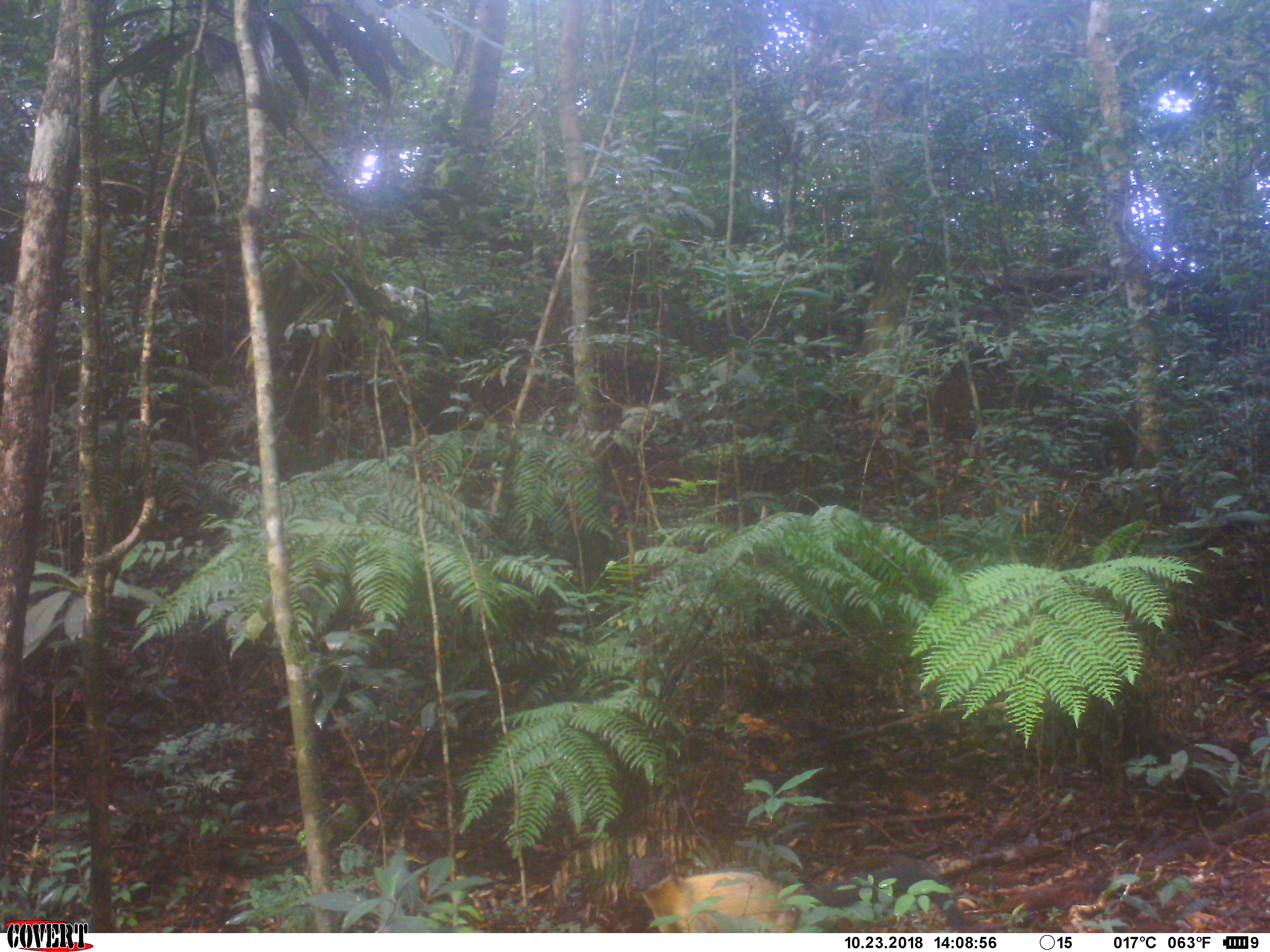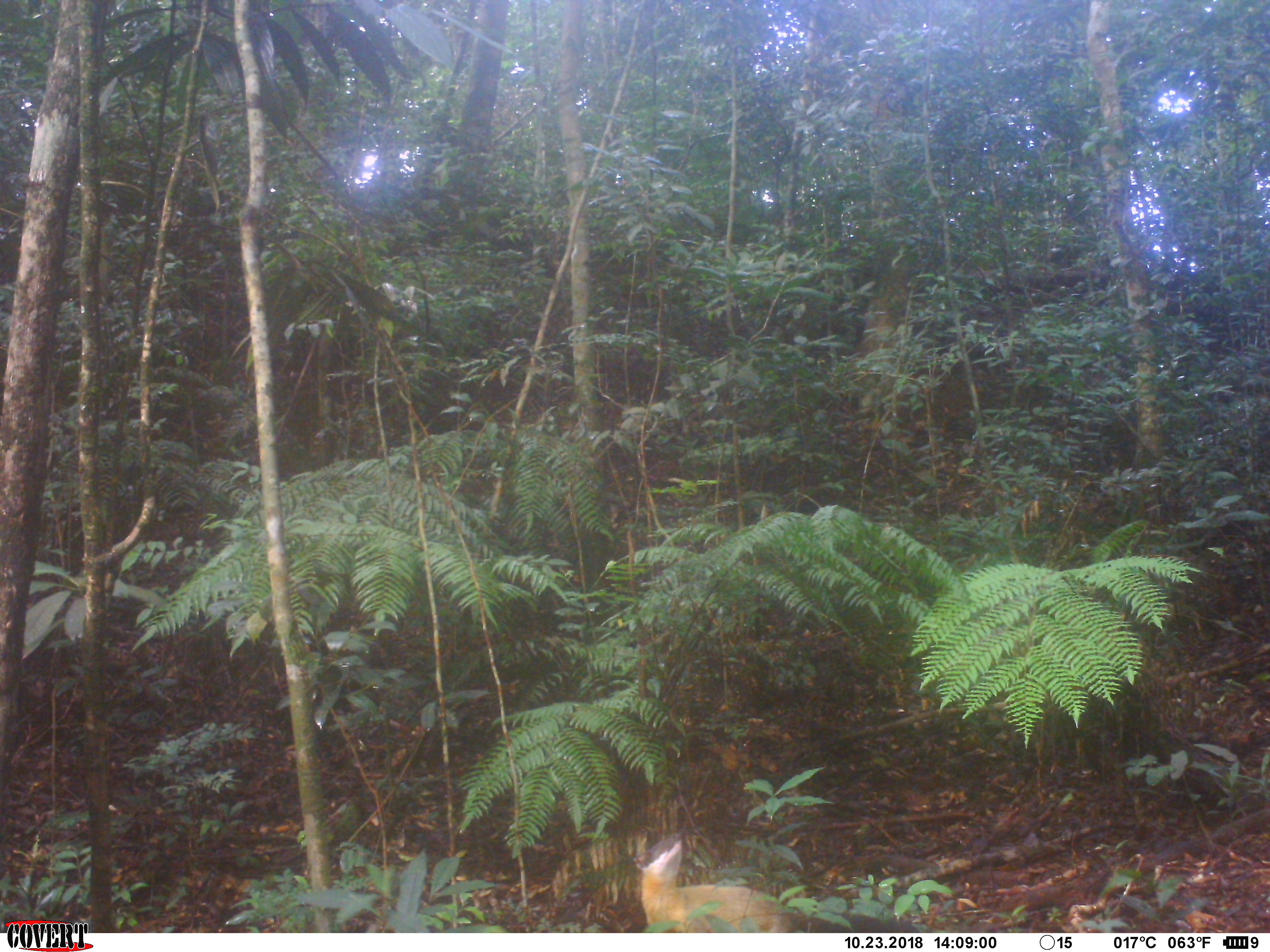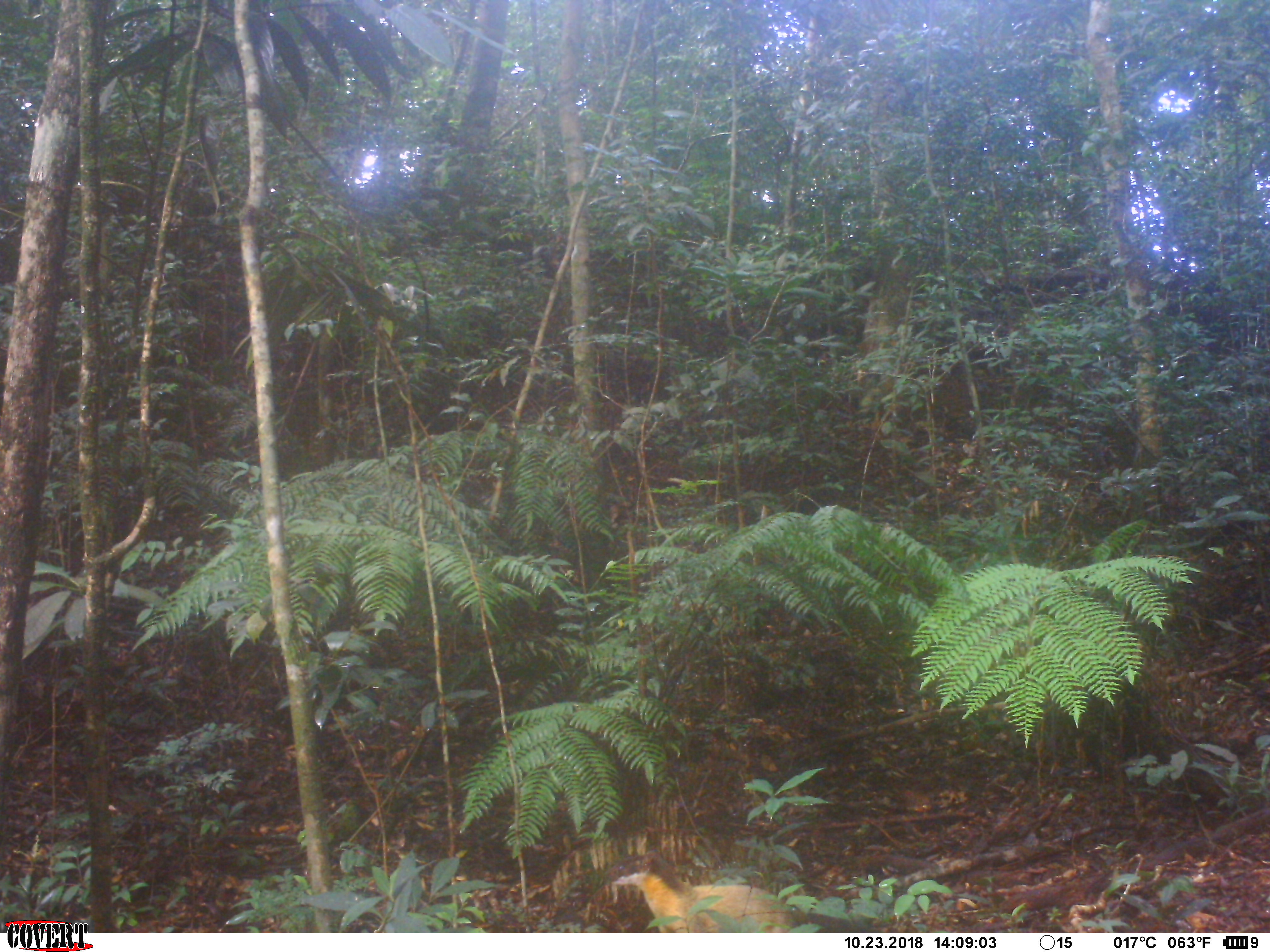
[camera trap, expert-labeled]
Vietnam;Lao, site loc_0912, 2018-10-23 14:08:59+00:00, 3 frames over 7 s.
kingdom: Animalia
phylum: Chordata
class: Mammalia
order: Carnivora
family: Mustelidae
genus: Martes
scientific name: Martes flavigula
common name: yellow-throated marten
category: yellow throated marten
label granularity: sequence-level